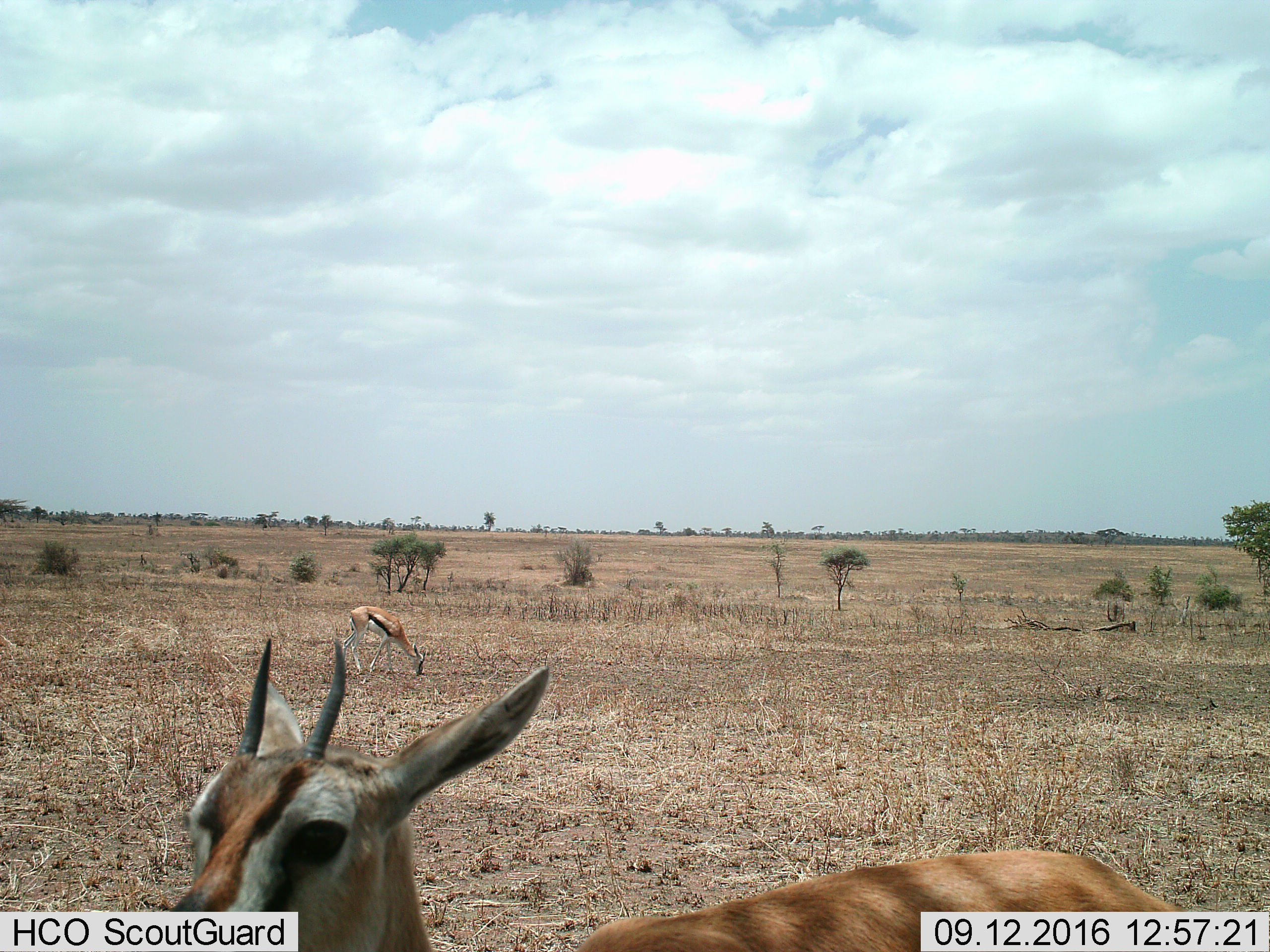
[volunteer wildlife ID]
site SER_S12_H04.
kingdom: Animalia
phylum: Chordata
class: Mammalia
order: Artiodactyla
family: Bovidae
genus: Eudorcas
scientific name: Eudorcas thomsonii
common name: thomson's gazelle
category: gazellethomsons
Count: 2.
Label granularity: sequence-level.